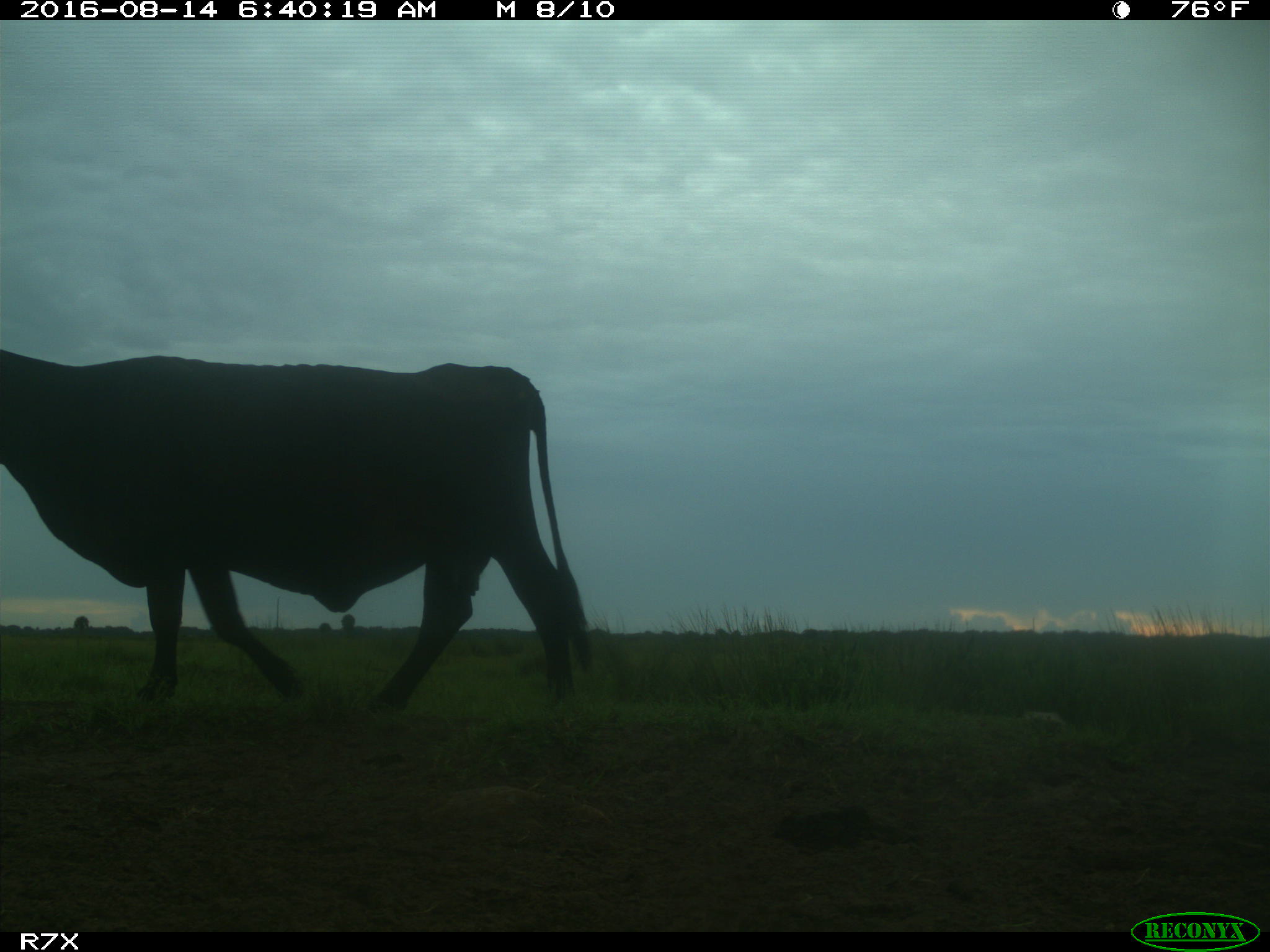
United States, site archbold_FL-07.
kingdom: Animalia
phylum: Chordata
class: Mammalia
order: Artiodactyla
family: Bovidae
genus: Bos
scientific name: Bos taurus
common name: domestic cow